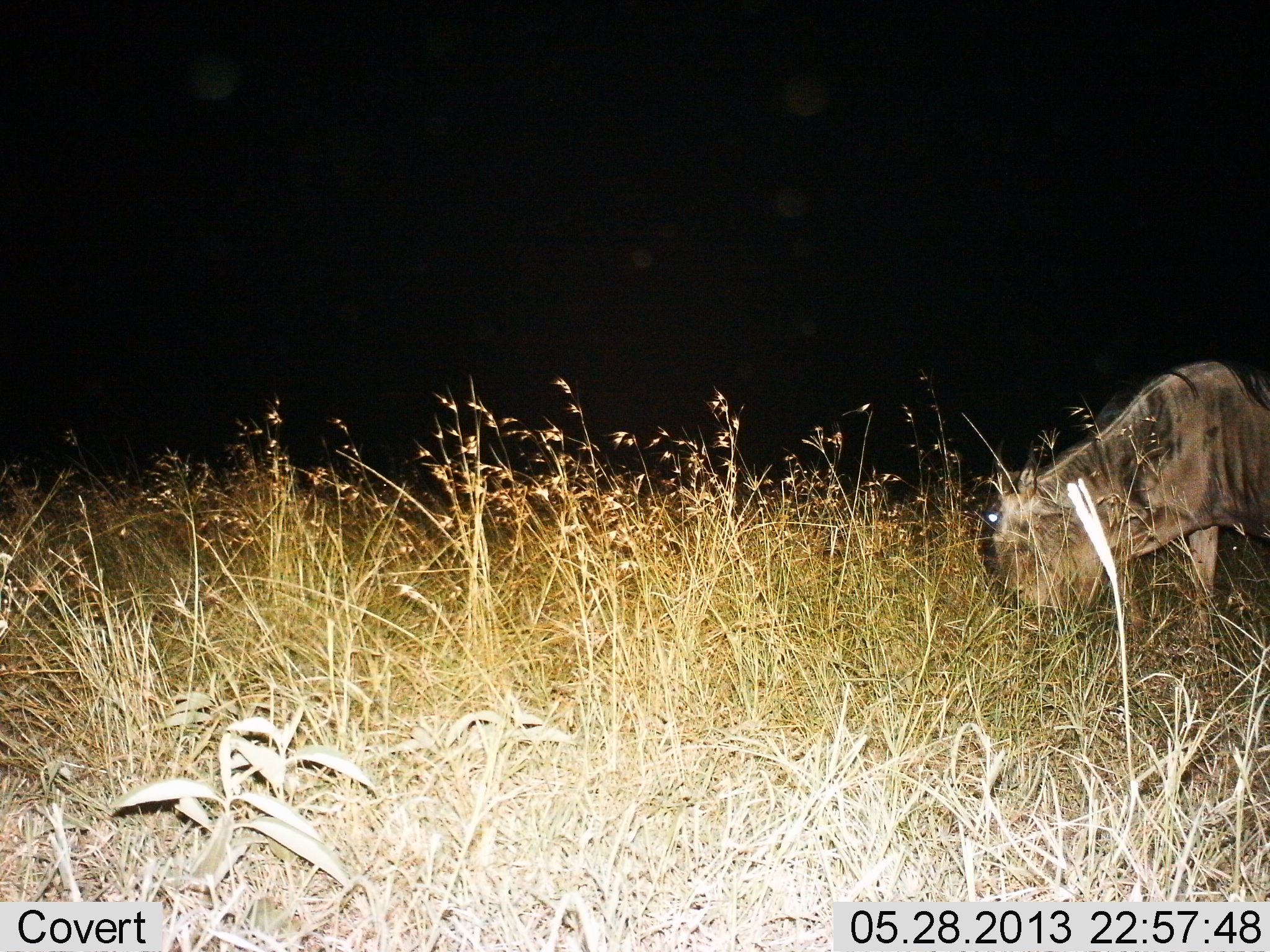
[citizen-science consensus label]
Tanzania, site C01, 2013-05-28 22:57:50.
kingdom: Animalia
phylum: Chordata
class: Mammalia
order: Artiodactyla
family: Bovidae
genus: Connochaetes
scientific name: Connochaetes taurinus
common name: blue wildebeest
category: wildebeest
Wildebeest (blue wildebeest) (Connochaetes taurinus), count 1. Behavior (volunteer vote fractions): standing 19%, resting 0%, moving 4%, interacting 0%. Young present (vote fraction): 0%. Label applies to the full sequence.